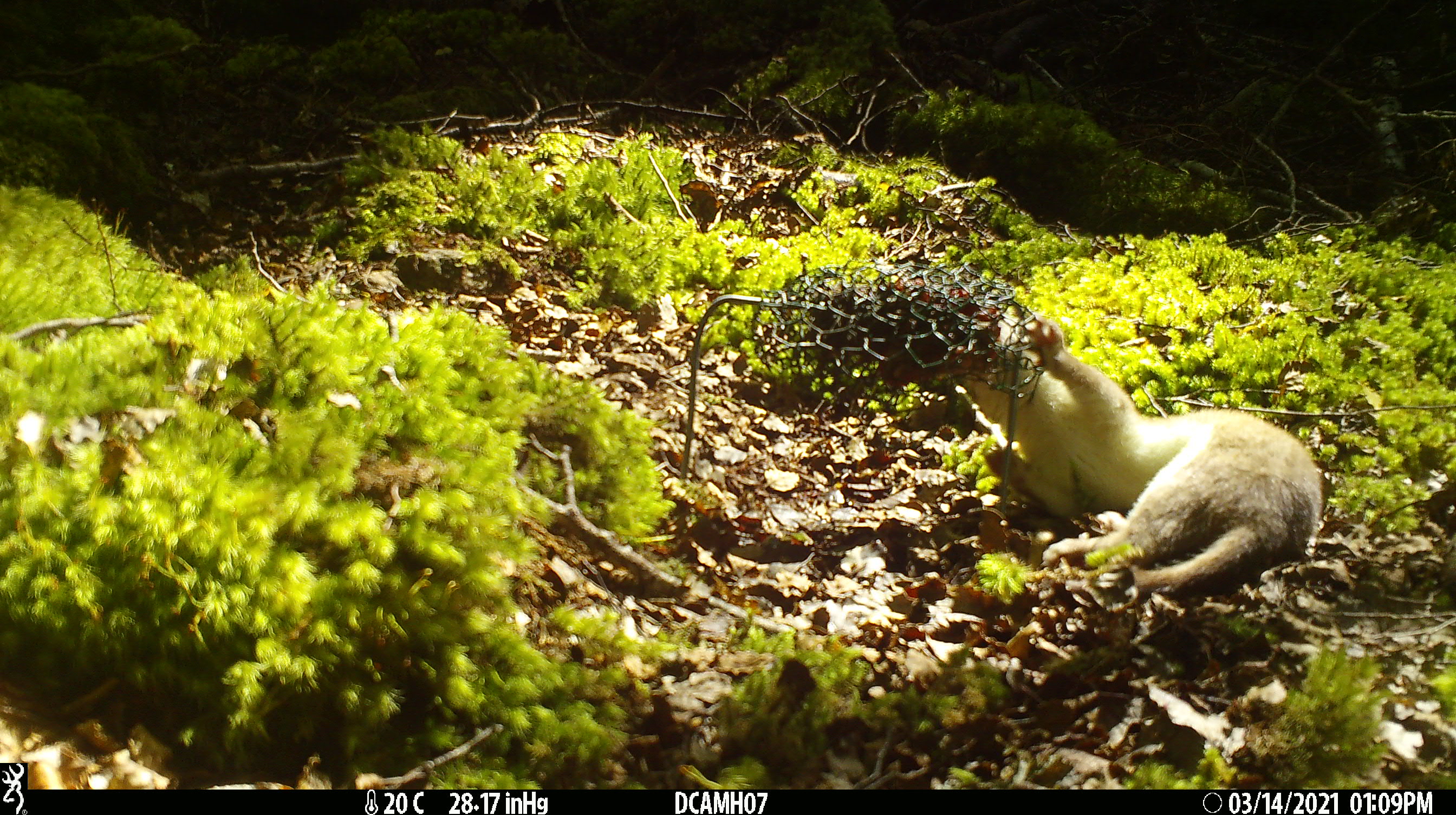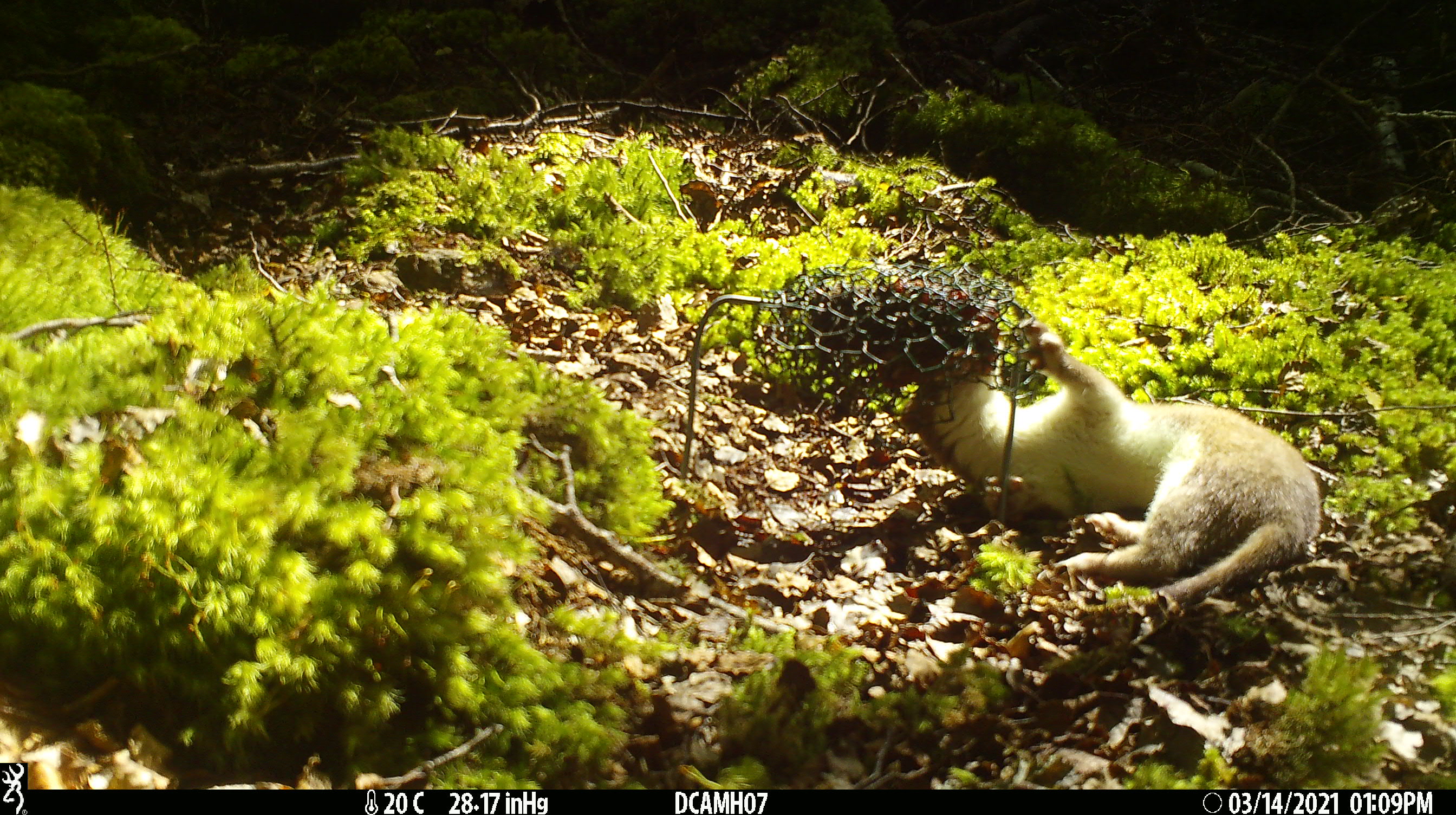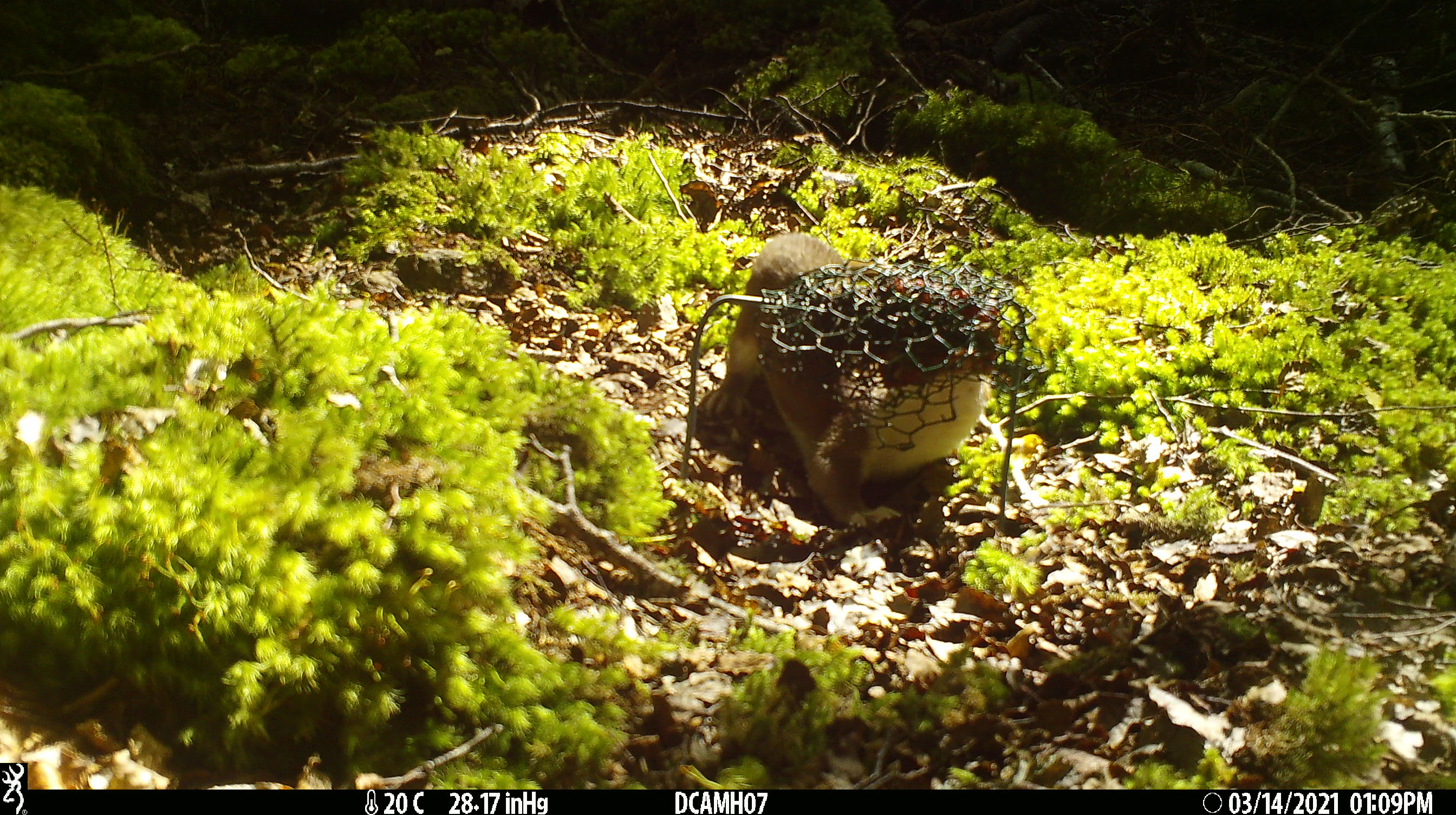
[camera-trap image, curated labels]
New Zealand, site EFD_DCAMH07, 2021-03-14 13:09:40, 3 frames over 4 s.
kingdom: Animalia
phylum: Chordata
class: Mammalia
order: Carnivora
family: Mustelidae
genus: Mustela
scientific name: Mustela erminea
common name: stoat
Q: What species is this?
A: Stoat (Mustela erminea).